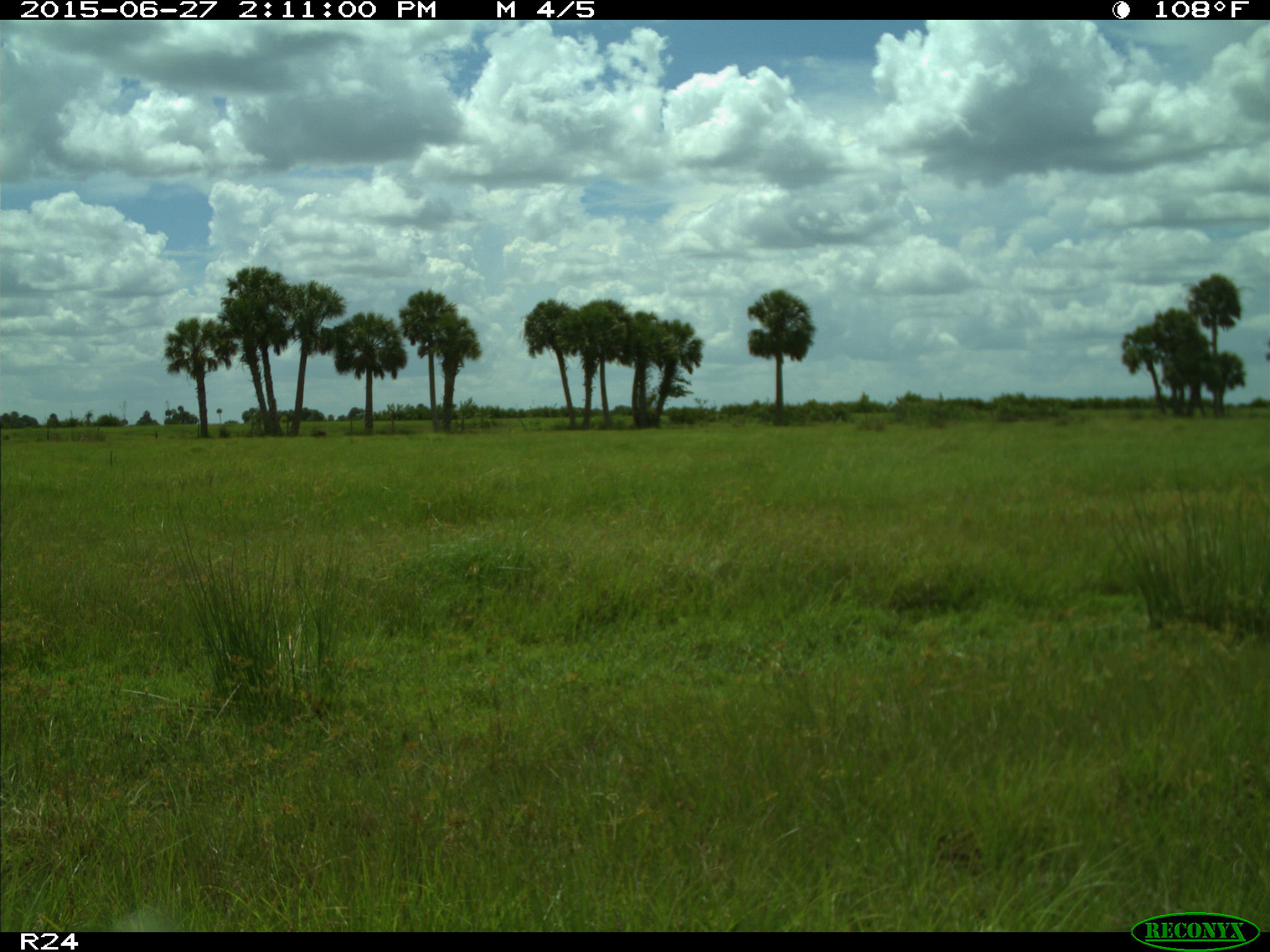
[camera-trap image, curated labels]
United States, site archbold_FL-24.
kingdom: Animalia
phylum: Chordata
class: Mammalia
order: Artiodactyla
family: Bovidae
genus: Bos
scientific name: Bos taurus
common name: domestic cow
Bos taurus (domestic cow).